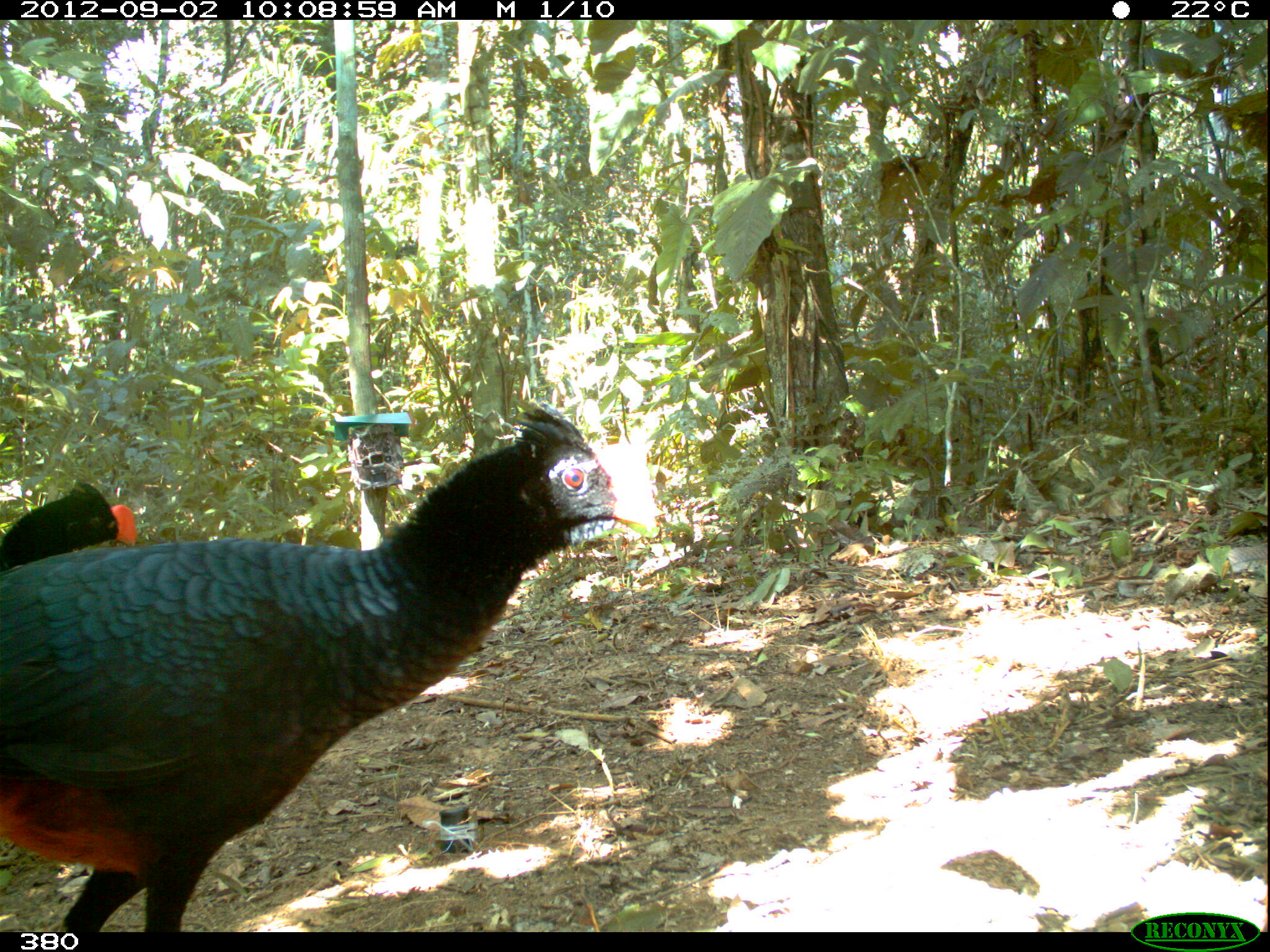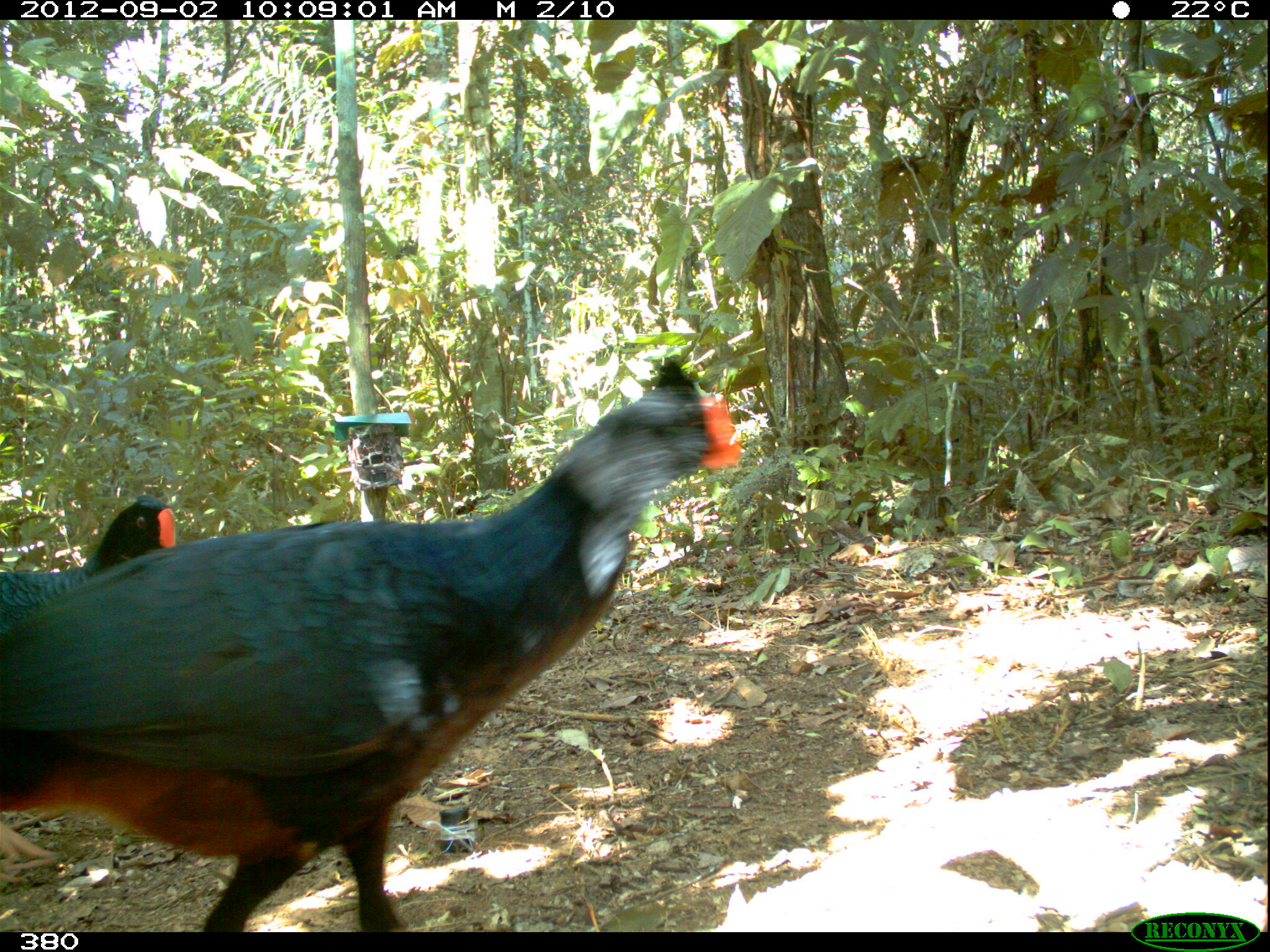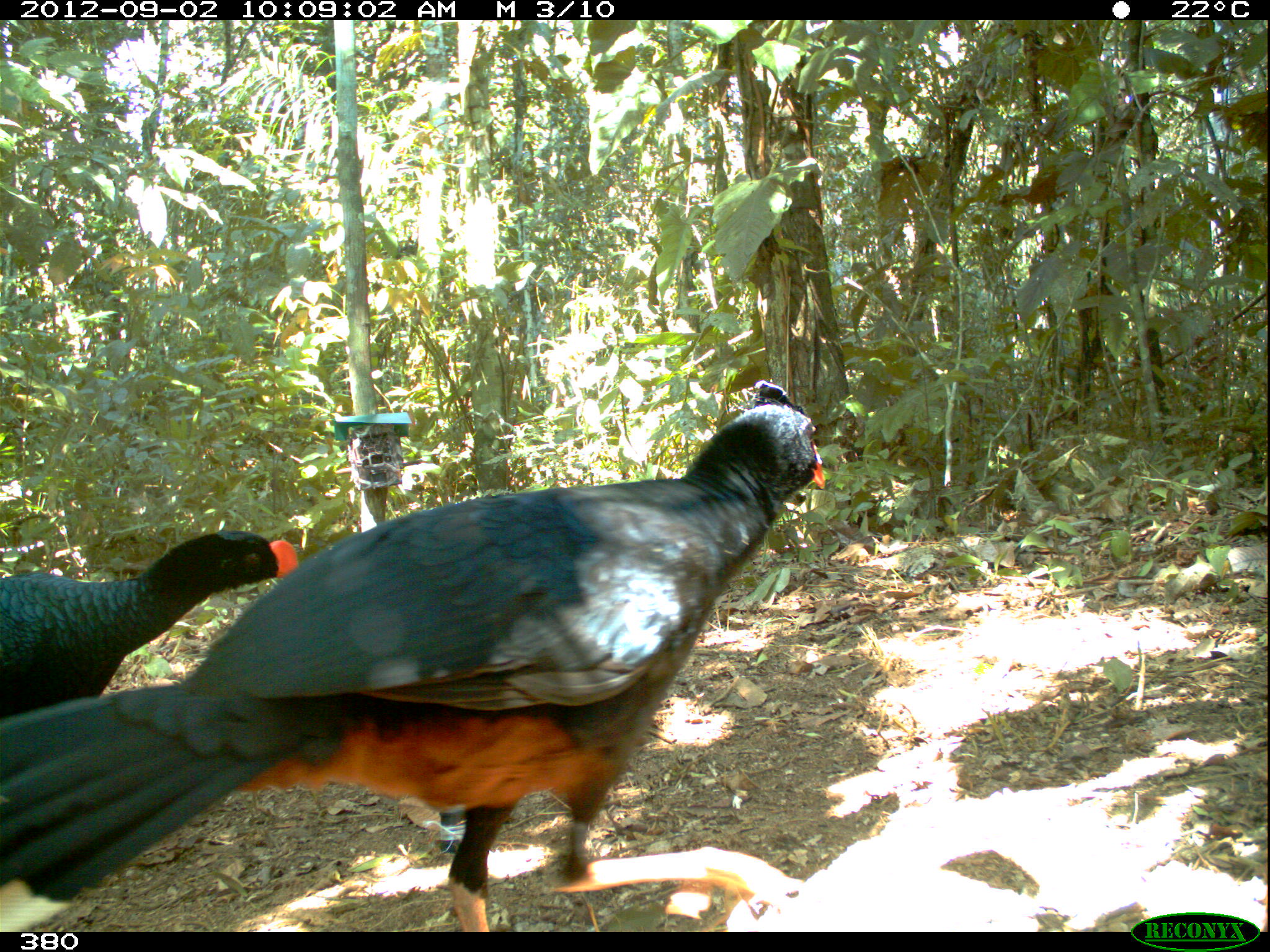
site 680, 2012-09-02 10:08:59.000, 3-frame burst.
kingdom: Animalia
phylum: Chordata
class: Aves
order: Galliformes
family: Cracidae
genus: Mitu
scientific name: Mitu tuberosum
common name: razor-billed curassow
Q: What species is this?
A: Mitu tuberosum (razor-billed curassow).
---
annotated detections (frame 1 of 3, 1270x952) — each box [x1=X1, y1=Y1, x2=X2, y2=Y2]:
mitu tuberosum: [x1=0, y1=404, x2=660, y2=930]; [x1=4, y1=478, x2=136, y2=573]